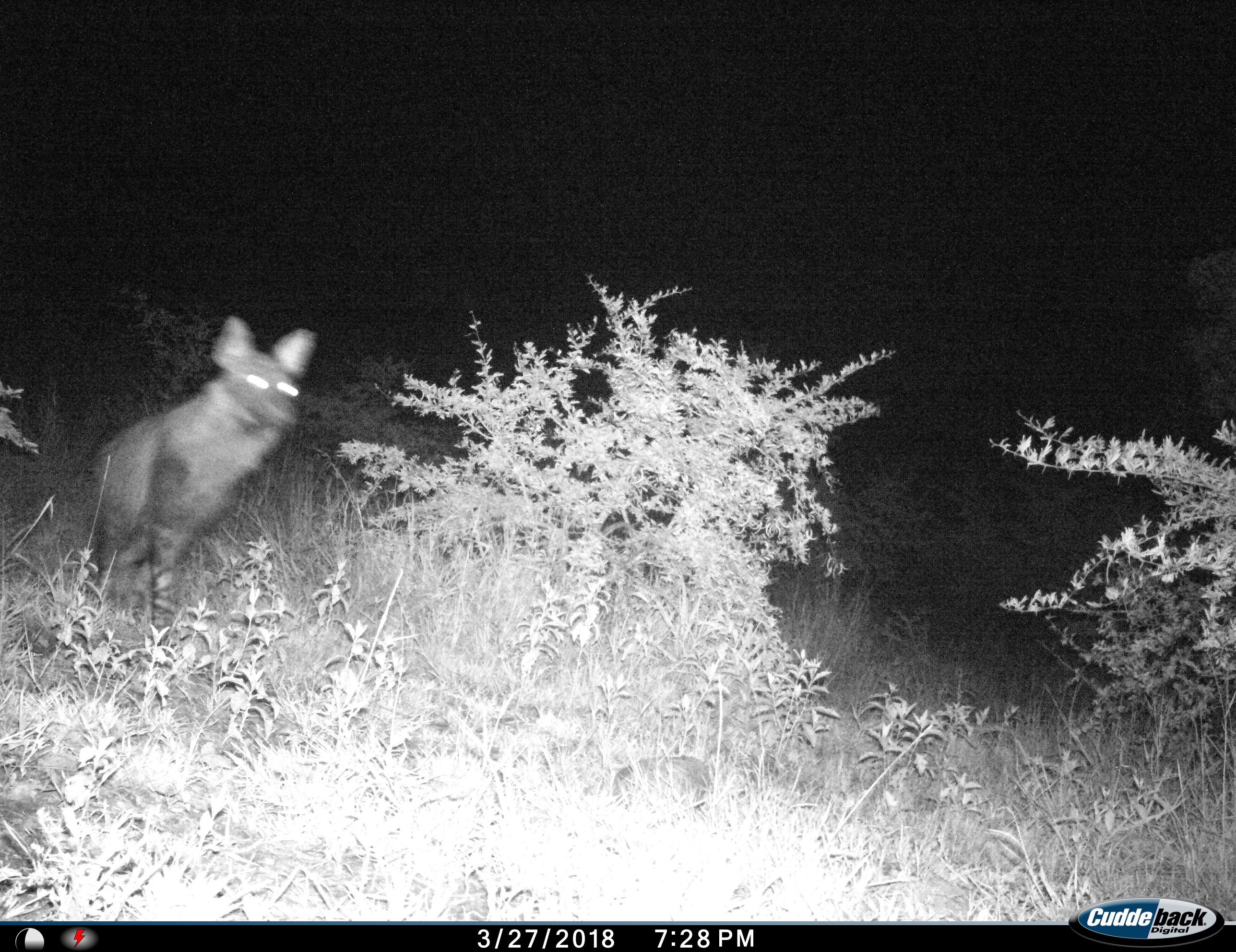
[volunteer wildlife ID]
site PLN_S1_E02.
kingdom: Animalia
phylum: Chordata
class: Mammalia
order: Carnivora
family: Hyaenidae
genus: Parahyaena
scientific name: Parahyaena brunnea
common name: brown hyena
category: hyenabrown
Hyenabrown (brown hyena) (Parahyaena brunnea), count 1. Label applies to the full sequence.